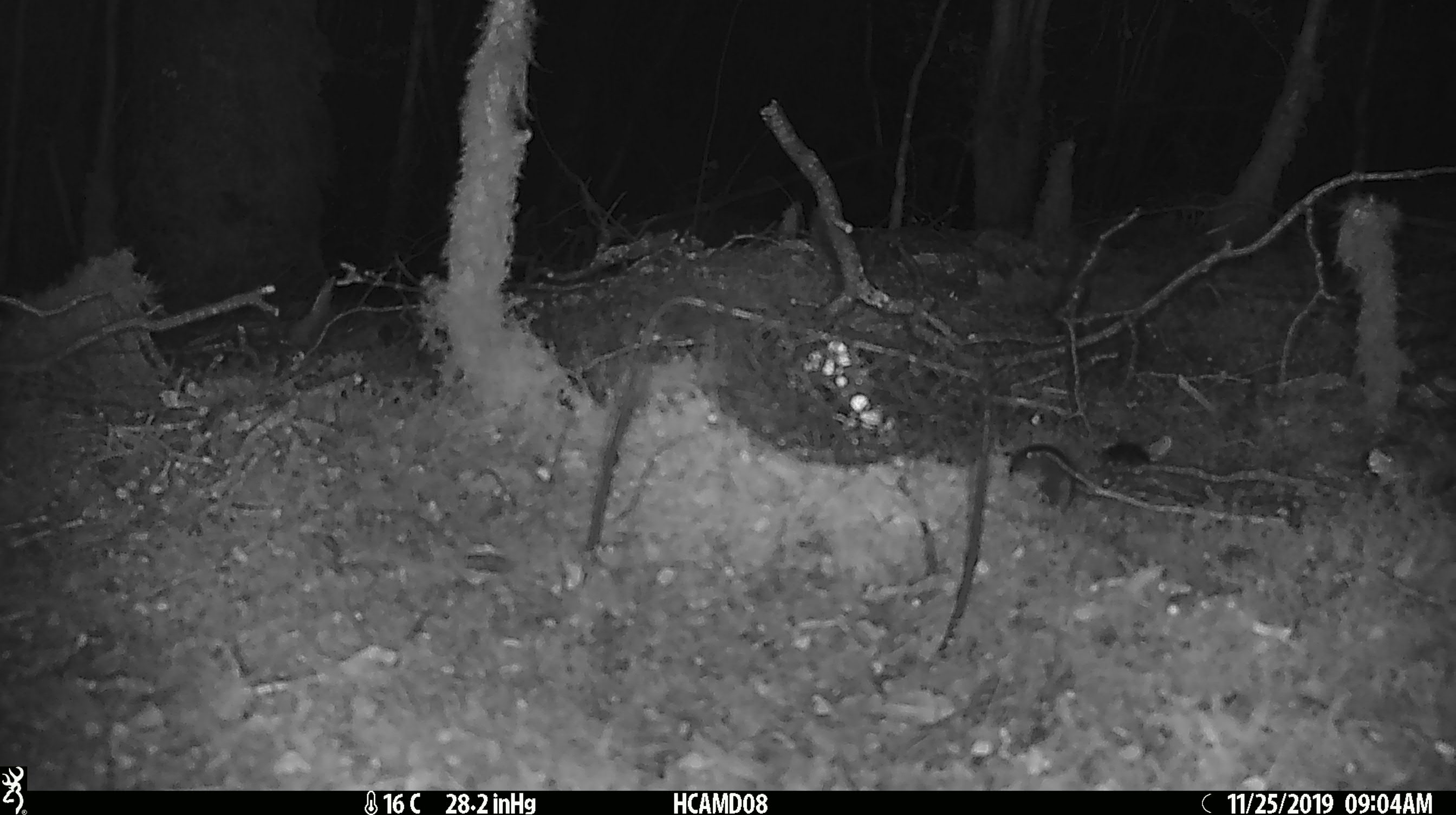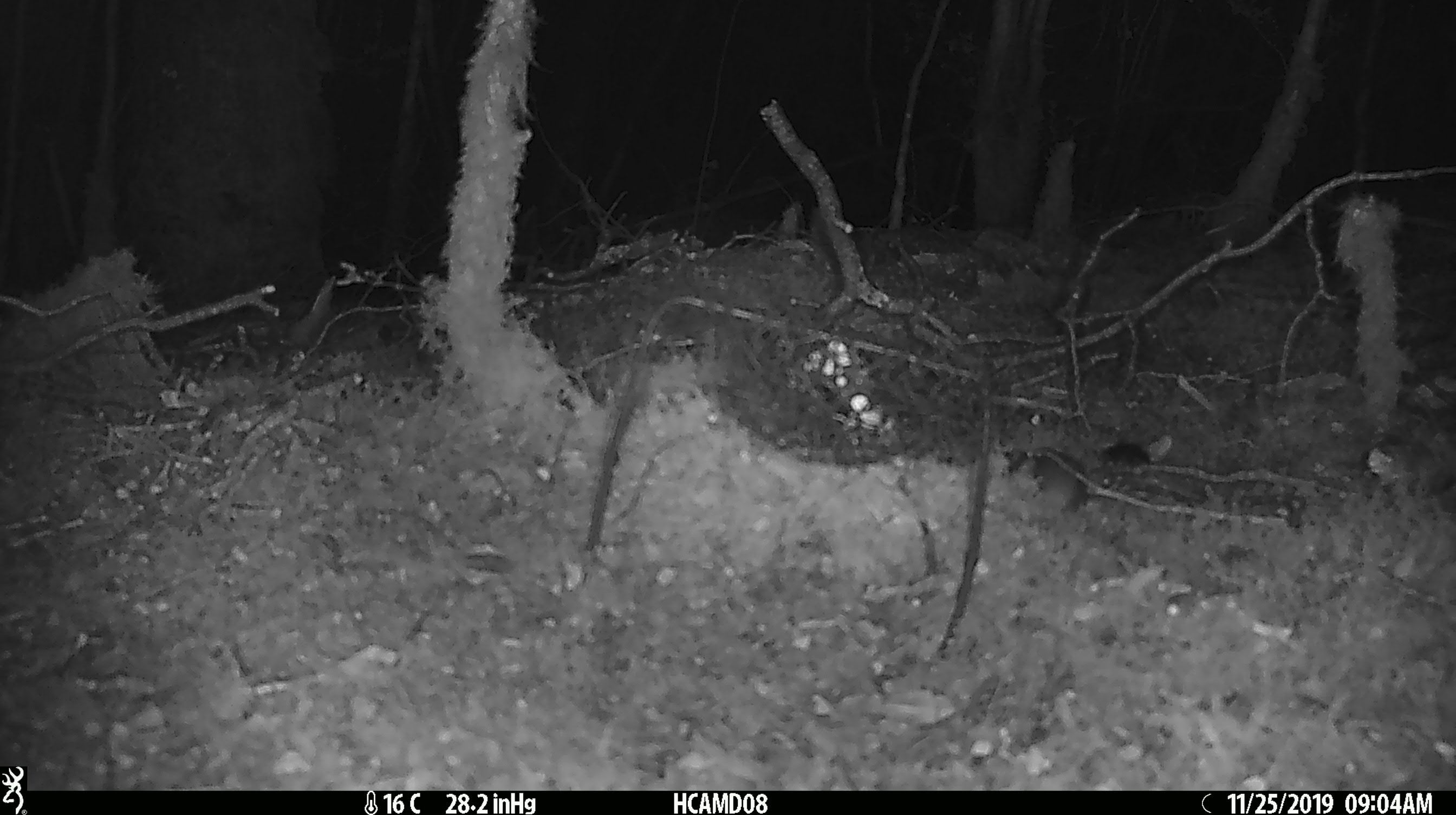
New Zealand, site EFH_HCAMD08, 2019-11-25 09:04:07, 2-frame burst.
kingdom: Animalia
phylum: Chordata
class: Mammalia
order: Rodentia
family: Muridae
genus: Mus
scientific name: Mus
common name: mouse